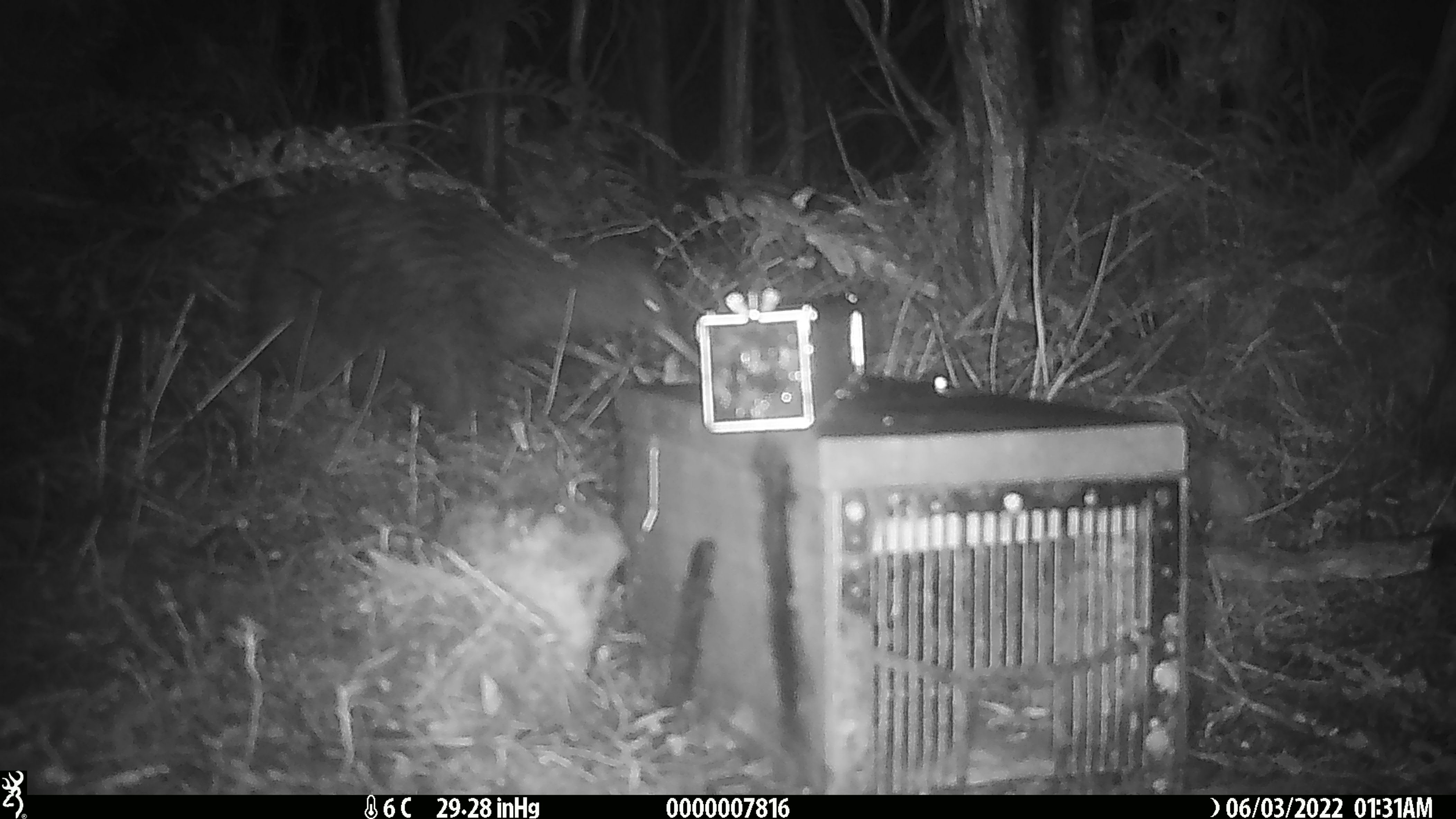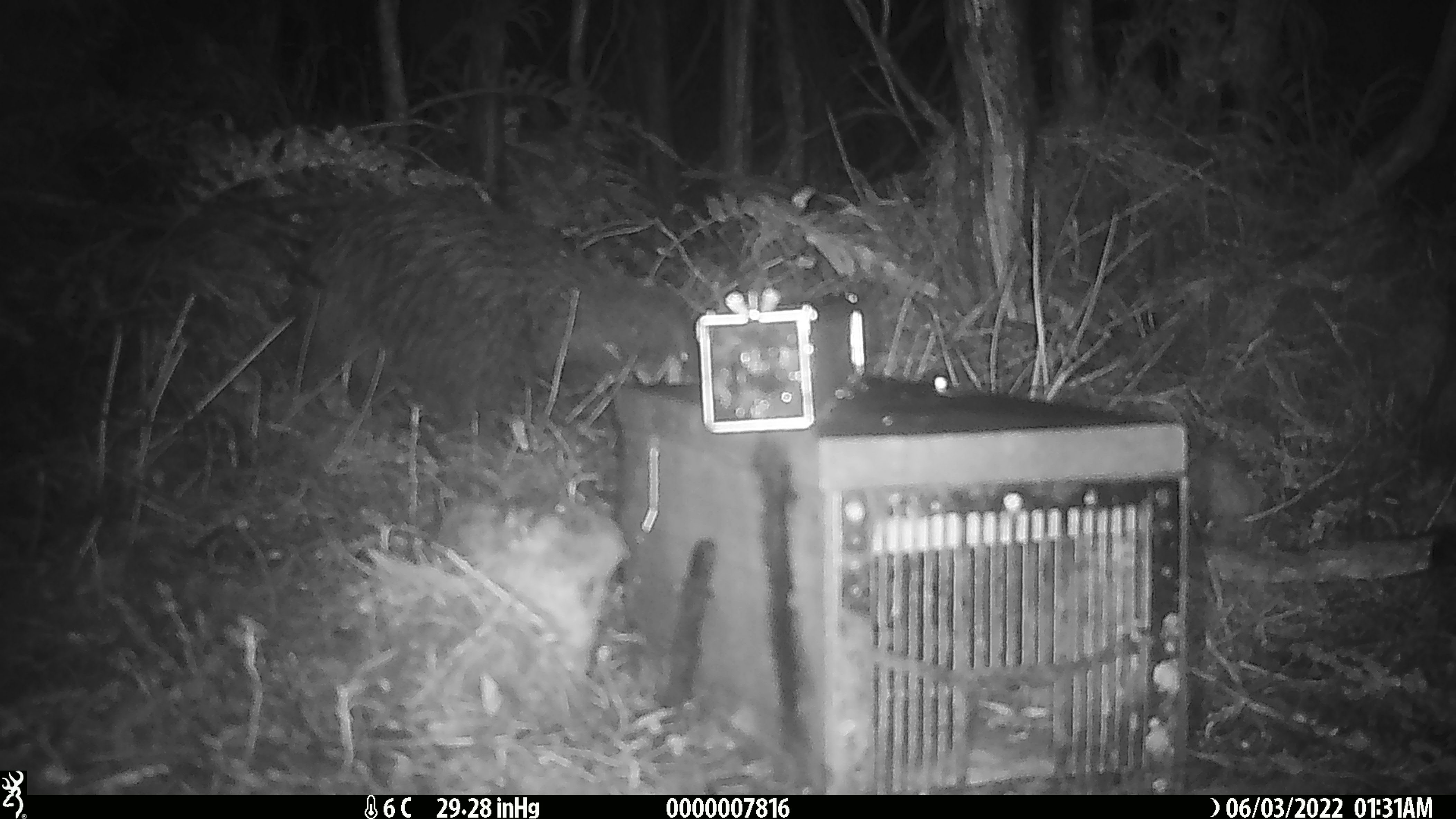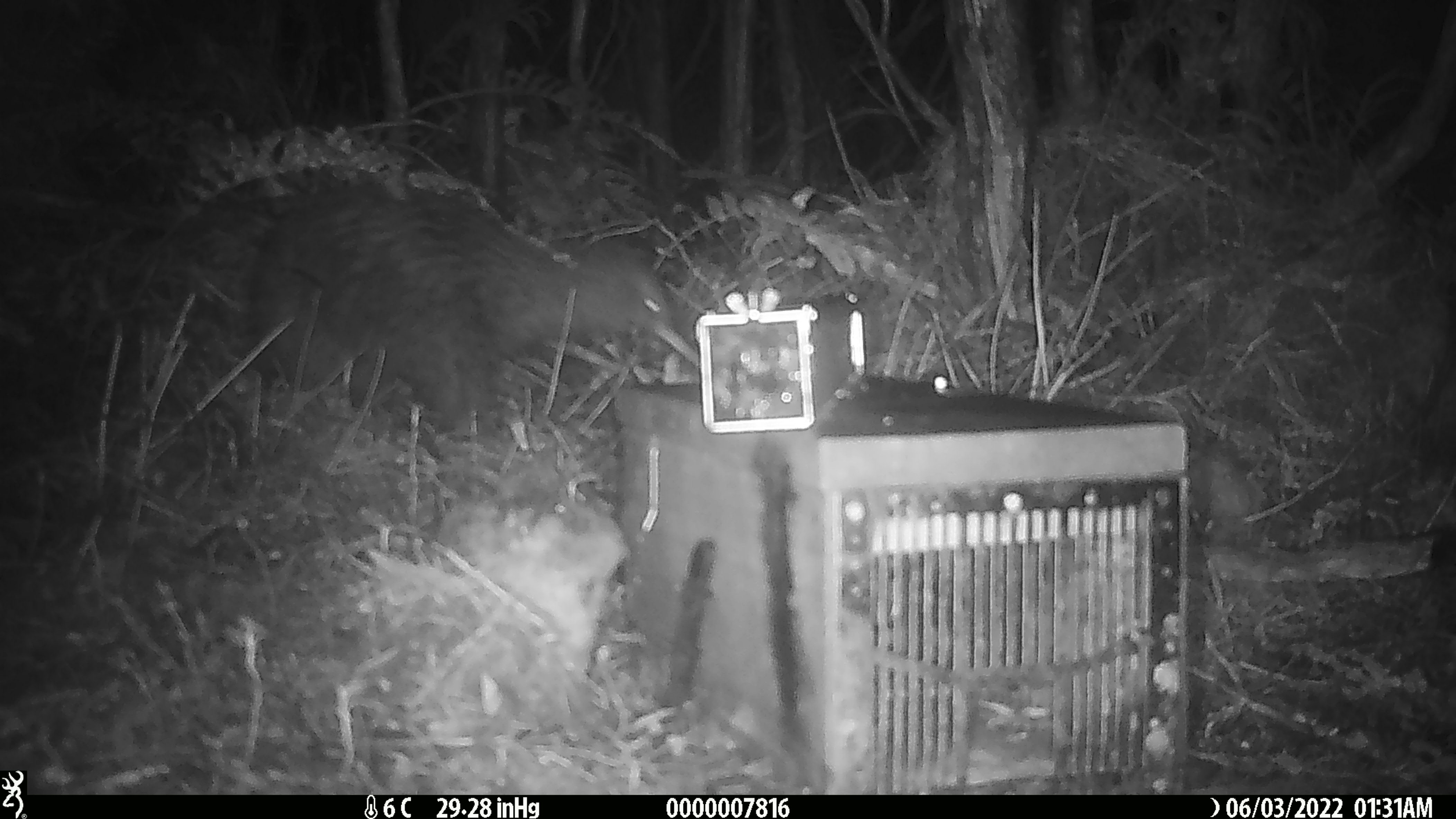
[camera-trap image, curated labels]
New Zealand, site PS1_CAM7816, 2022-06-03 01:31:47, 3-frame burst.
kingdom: Animalia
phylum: Chordata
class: Aves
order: Apterygiformes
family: Apterygidae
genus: Apteryx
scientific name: Apteryx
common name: kiwi